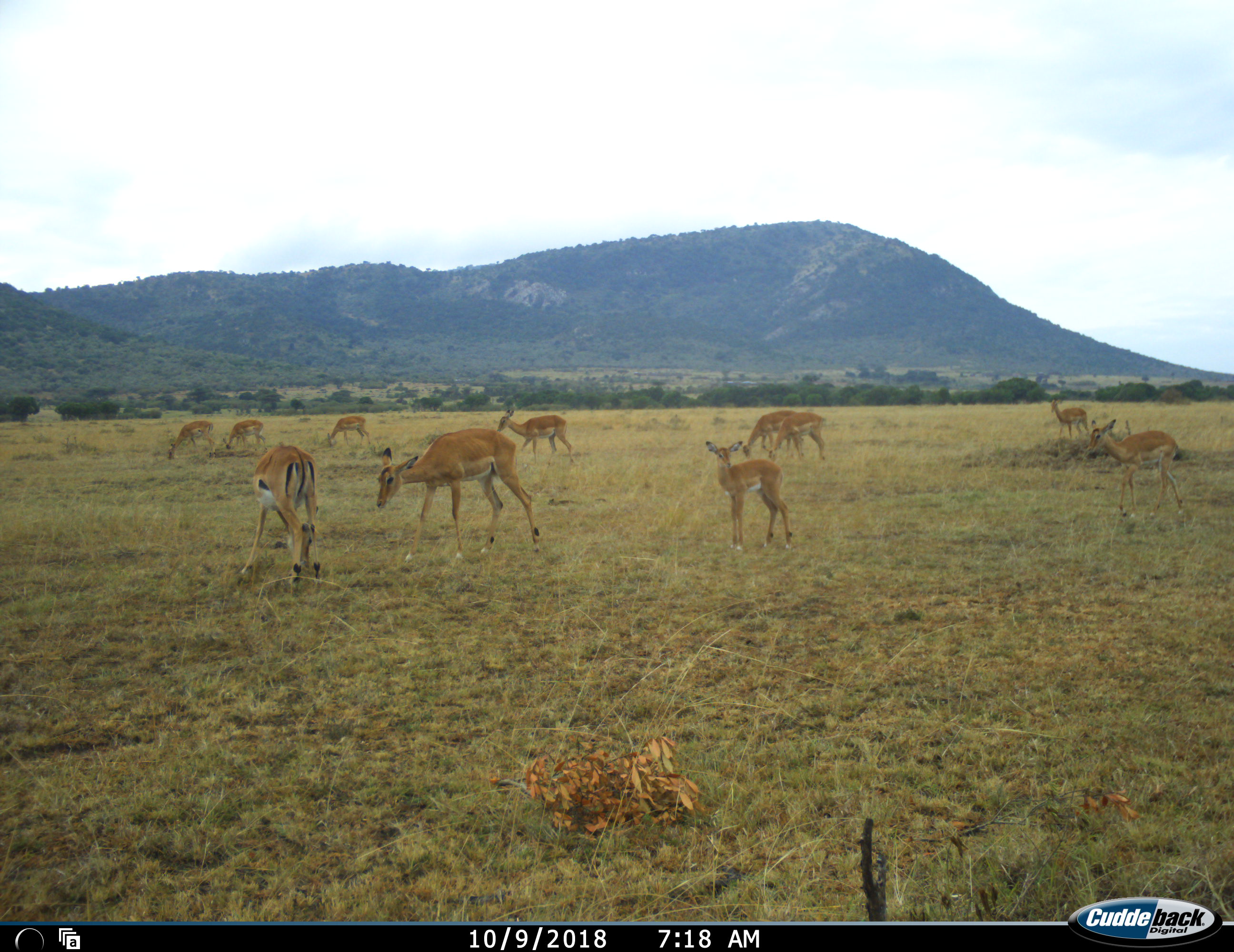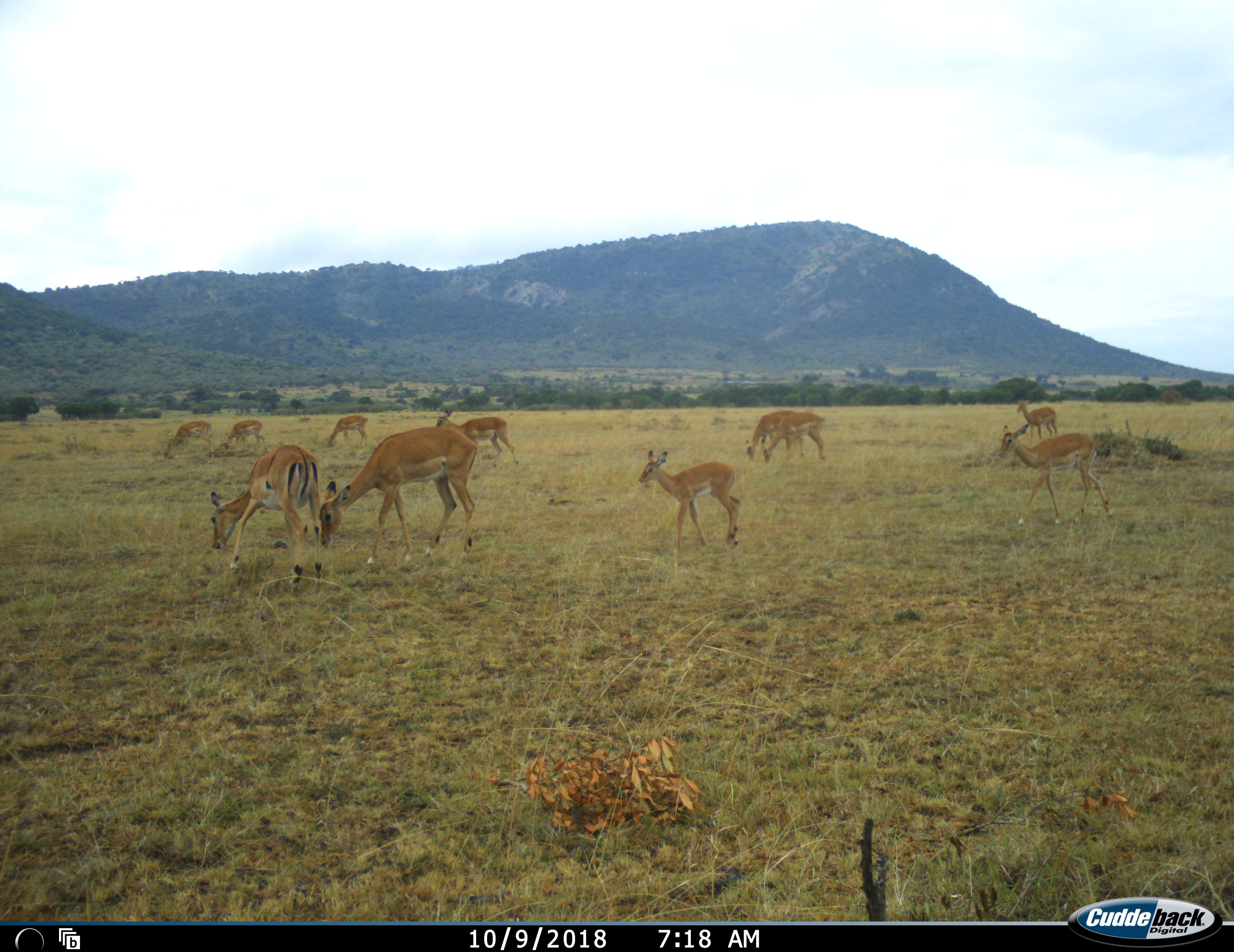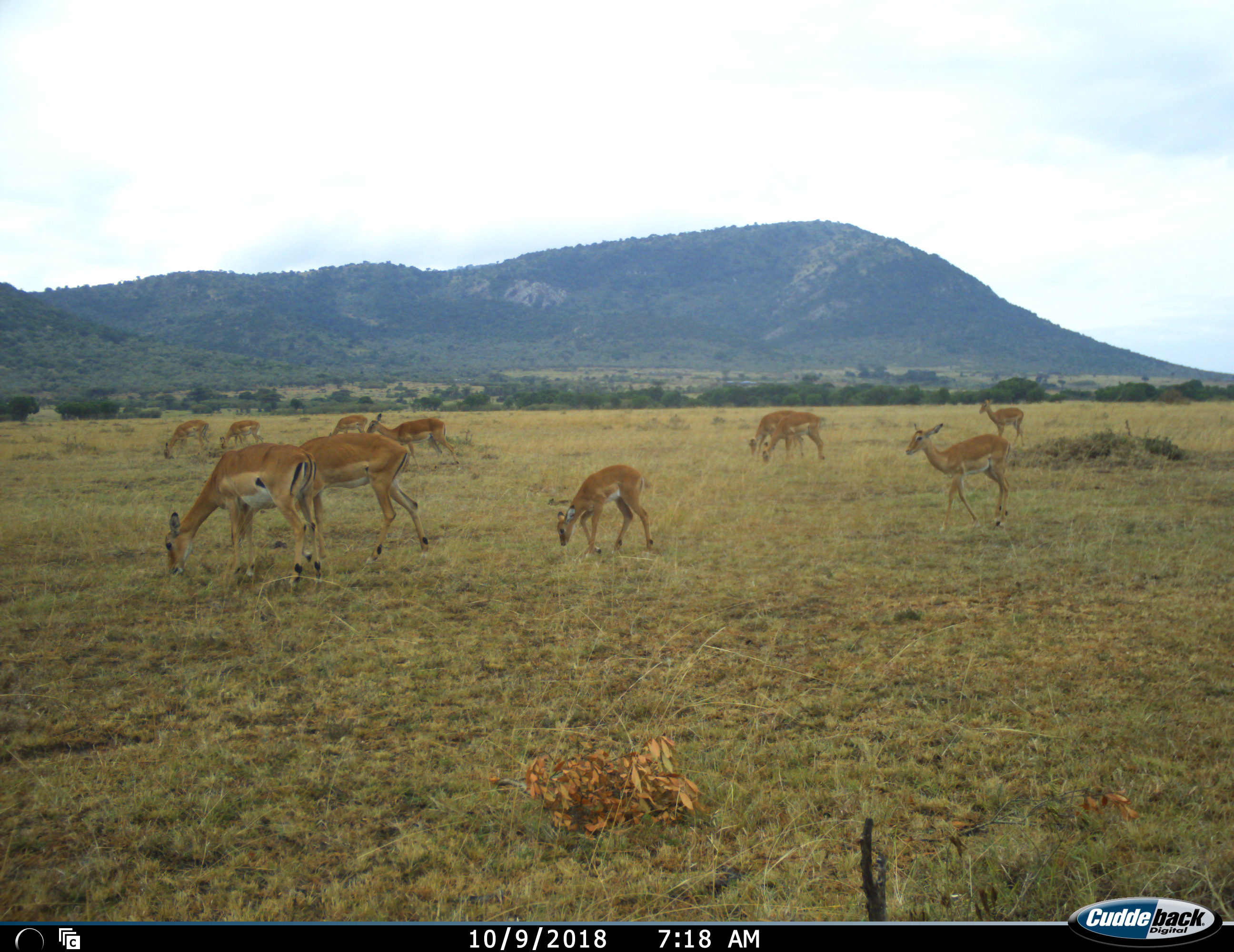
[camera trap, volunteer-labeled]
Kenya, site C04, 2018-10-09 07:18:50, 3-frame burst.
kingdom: Animalia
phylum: Chordata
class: Mammalia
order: Artiodactyla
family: Bovidae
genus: Aepyceros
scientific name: Aepyceros melampus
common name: impala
Impala (Aepyceros melampus), count 11-50. Behavior (volunteer vote fractions): standing 0%, resting 0%, moving 88%, interacting 12%. Young present (vote fraction): 88%. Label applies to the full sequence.